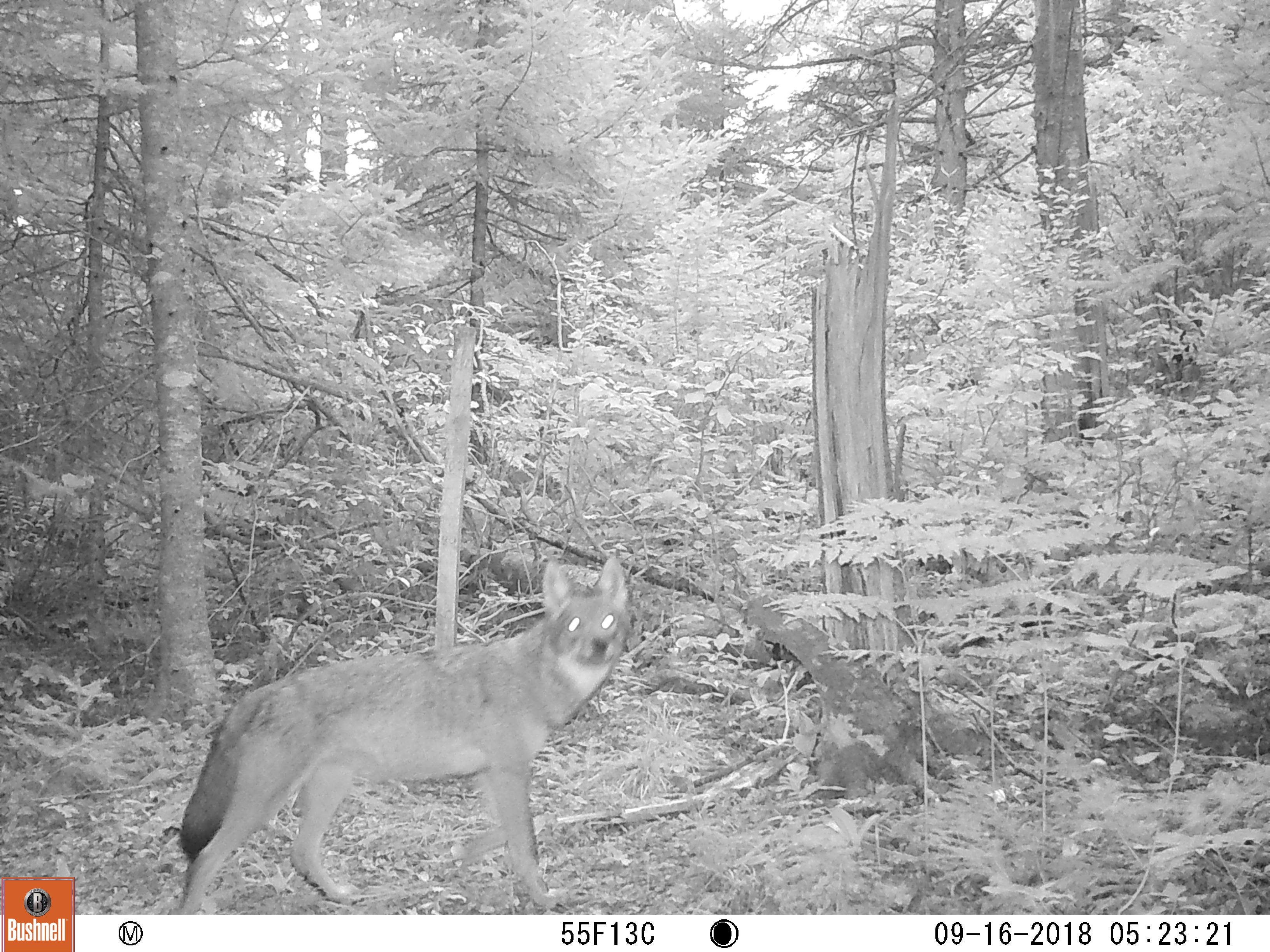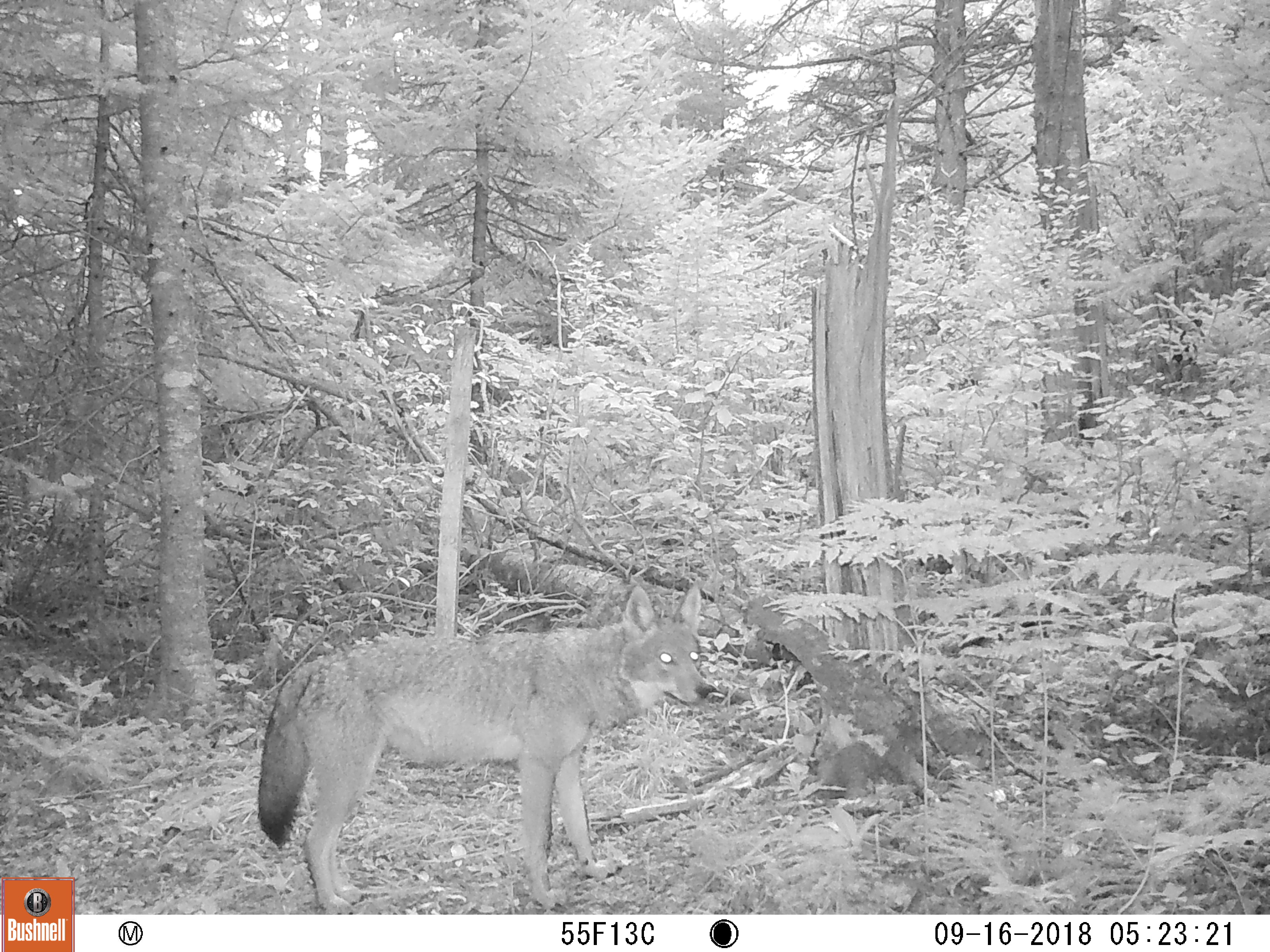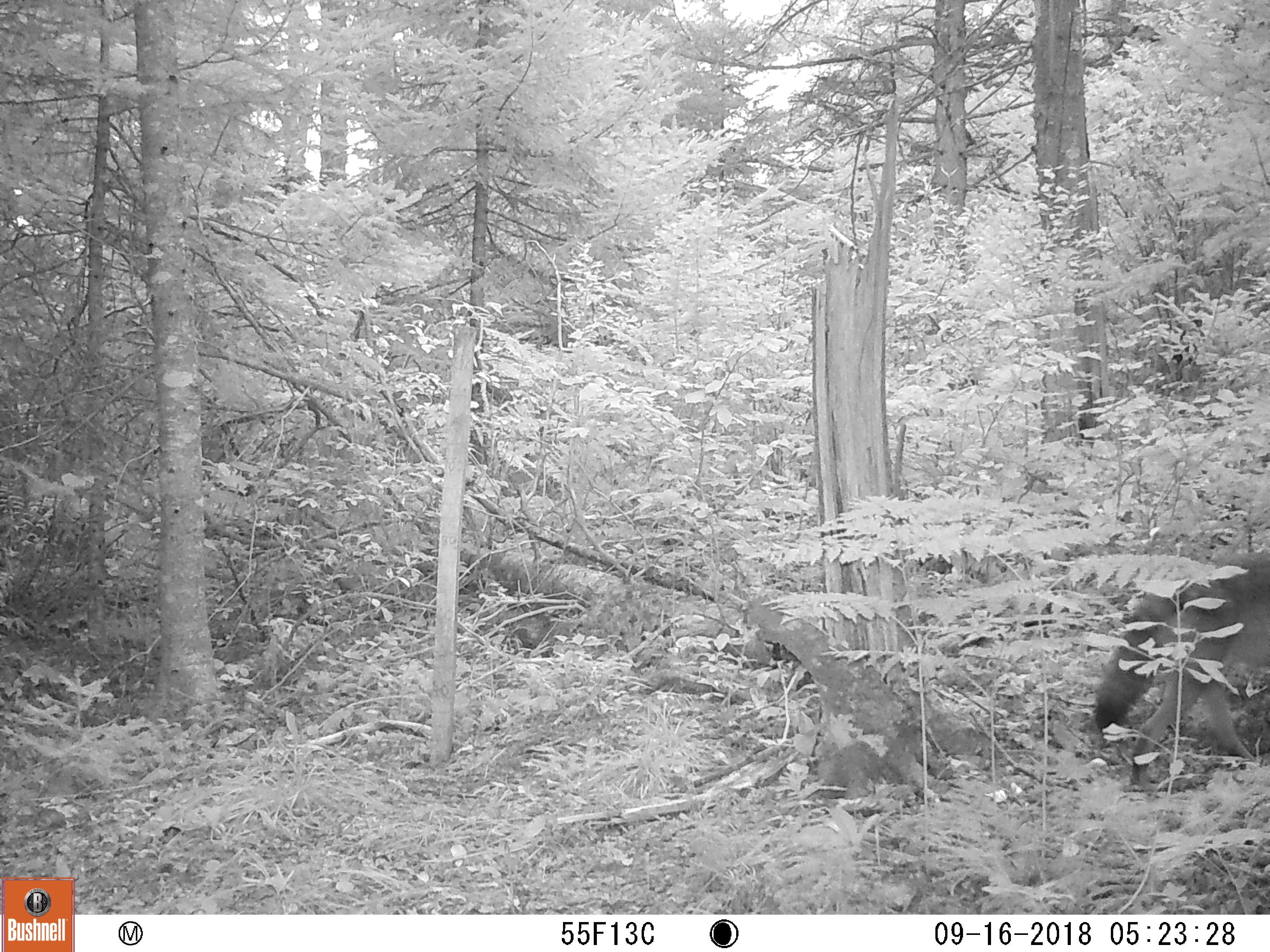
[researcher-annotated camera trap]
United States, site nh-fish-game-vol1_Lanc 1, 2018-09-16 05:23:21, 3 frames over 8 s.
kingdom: Animalia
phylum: Chordata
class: Mammalia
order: Carnivora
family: Canidae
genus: Canis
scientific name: Canis latrans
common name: coyote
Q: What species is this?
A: Coyote (Canis latrans).